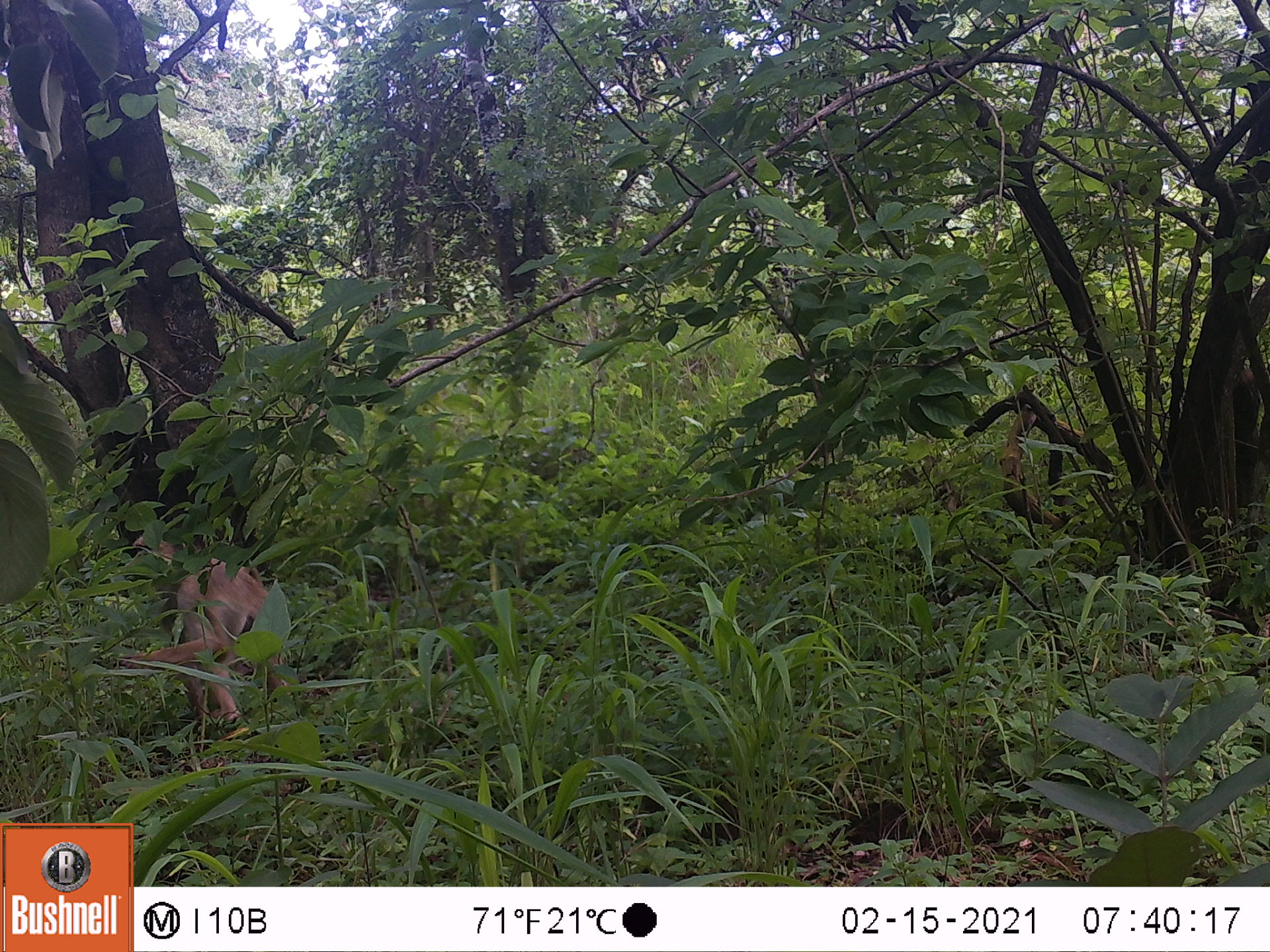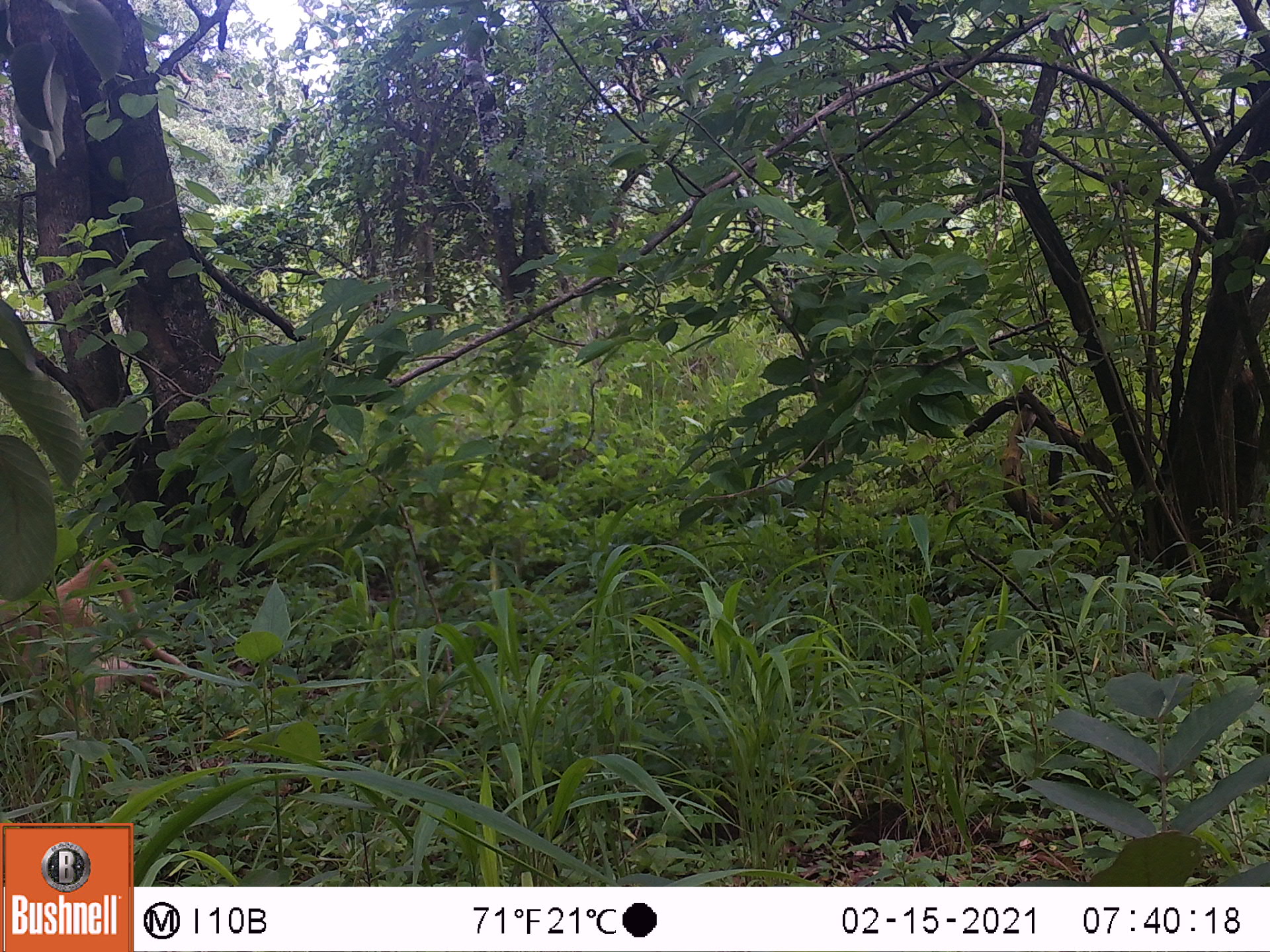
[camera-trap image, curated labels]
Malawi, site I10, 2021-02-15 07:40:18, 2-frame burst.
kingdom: Animalia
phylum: Chordata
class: Mammalia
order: Primates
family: Cercopithecidae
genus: Papio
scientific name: Papio cynocephalus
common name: yellow baboon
Yellow baboon (Papio cynocephalus), count 1.